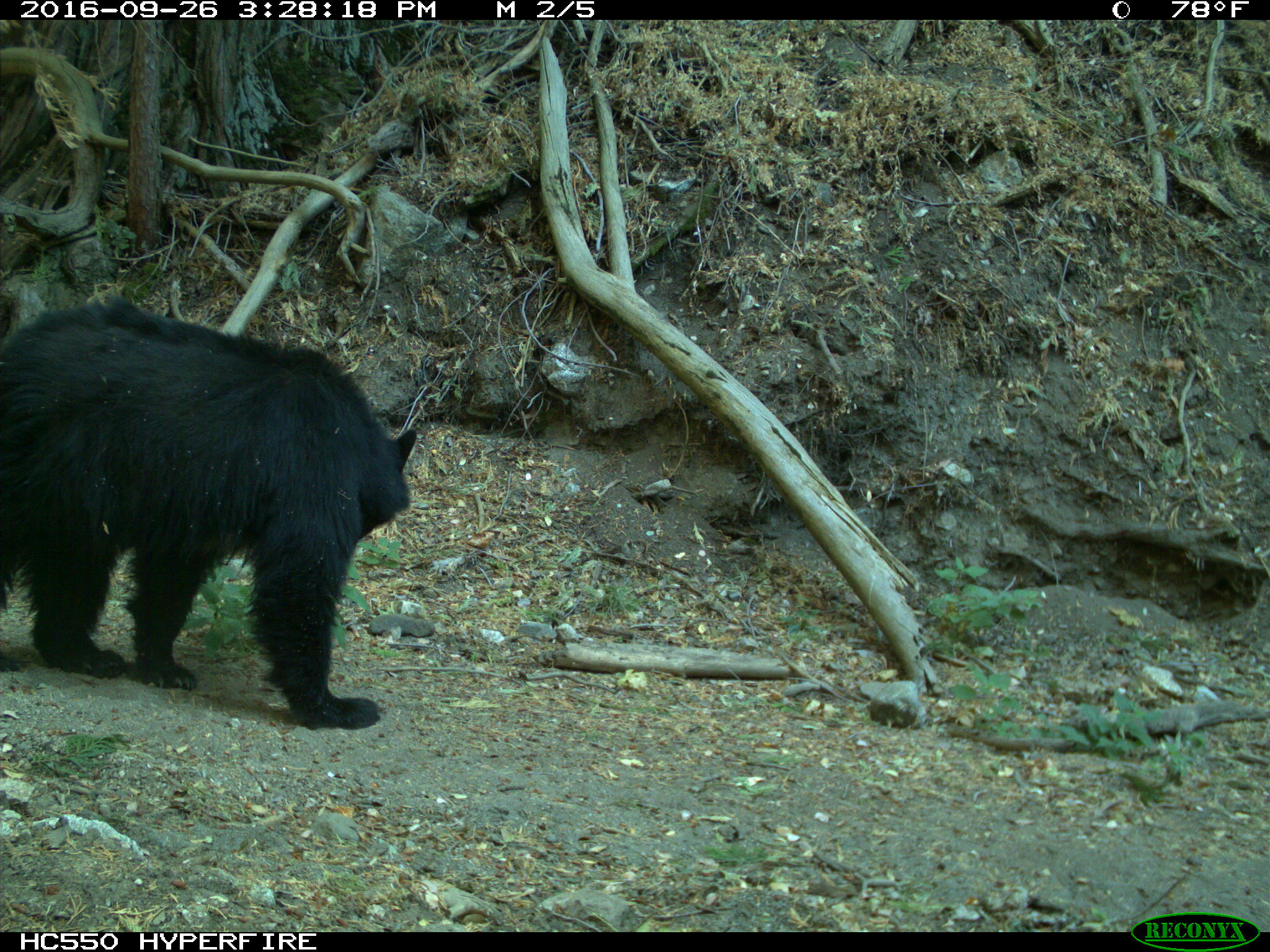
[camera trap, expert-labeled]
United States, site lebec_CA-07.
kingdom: Animalia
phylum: Chordata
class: Mammalia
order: Carnivora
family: Ursidae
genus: Ursus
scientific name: Ursus americanus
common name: american black bear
Ursus americanus (american black bear).